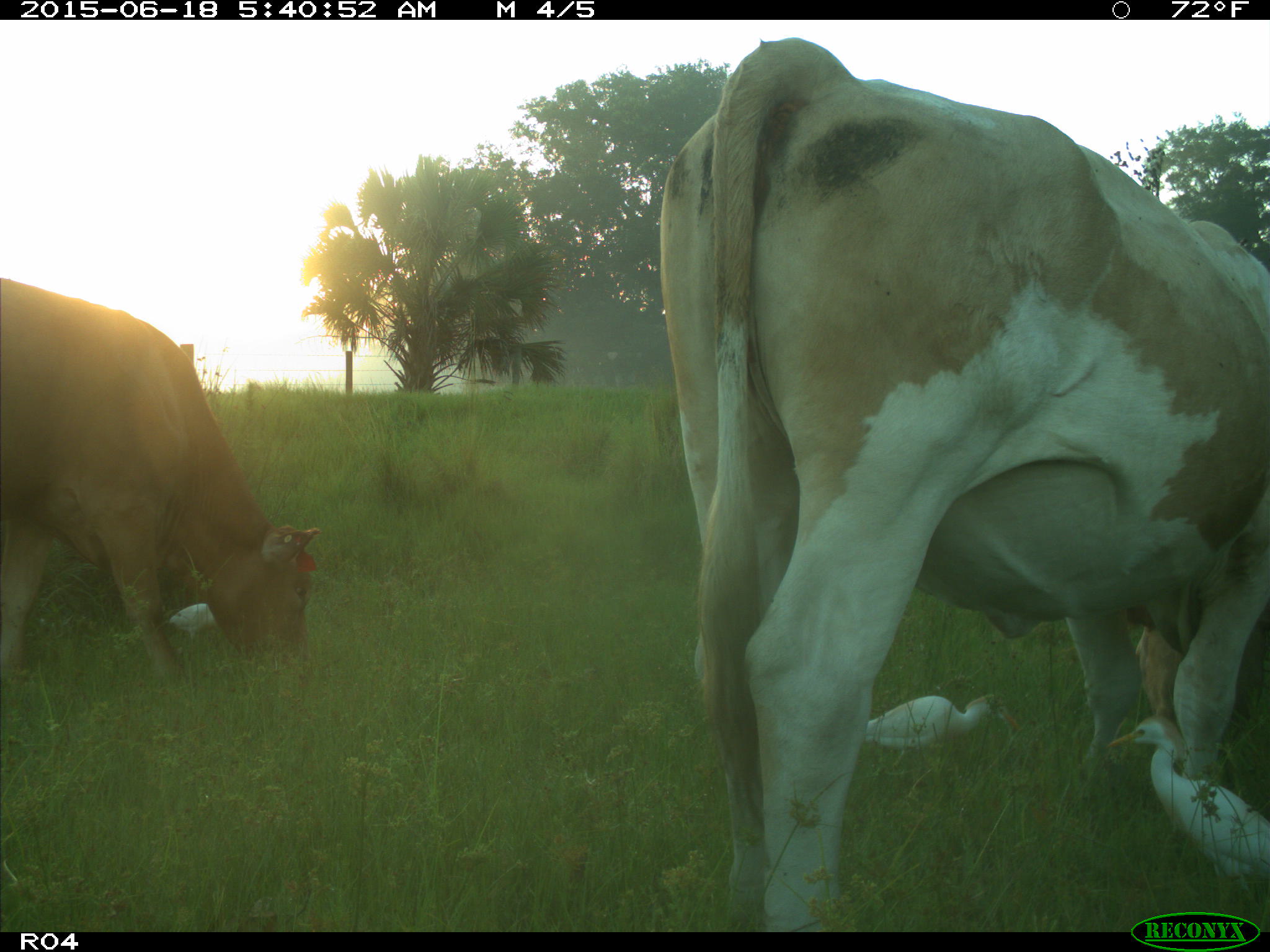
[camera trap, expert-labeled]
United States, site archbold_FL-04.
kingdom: Animalia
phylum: Chordata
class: Mammalia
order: Artiodactyla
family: Bovidae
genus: Bos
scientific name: Bos taurus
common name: domestic cow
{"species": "Bos taurus (domestic cow)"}